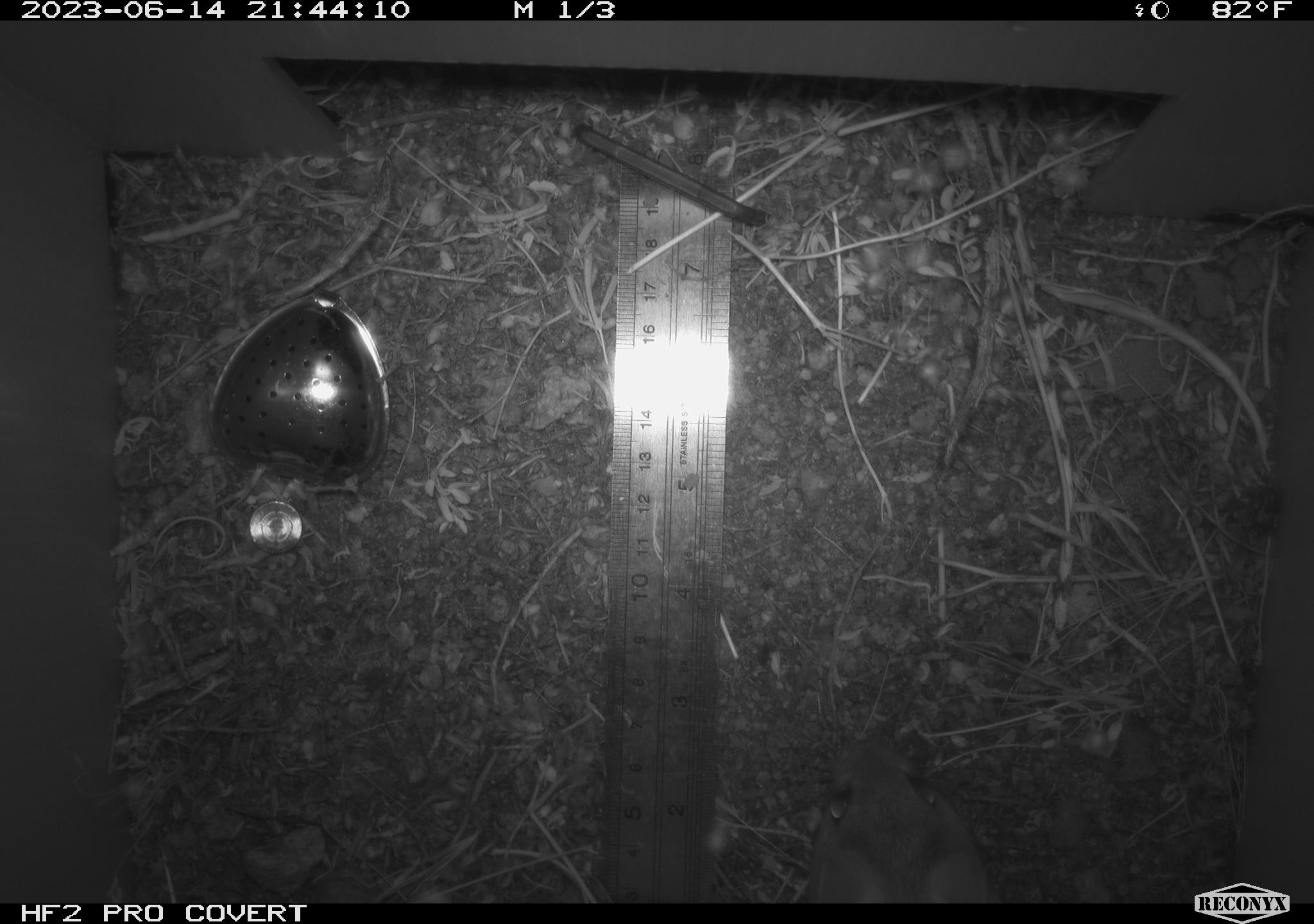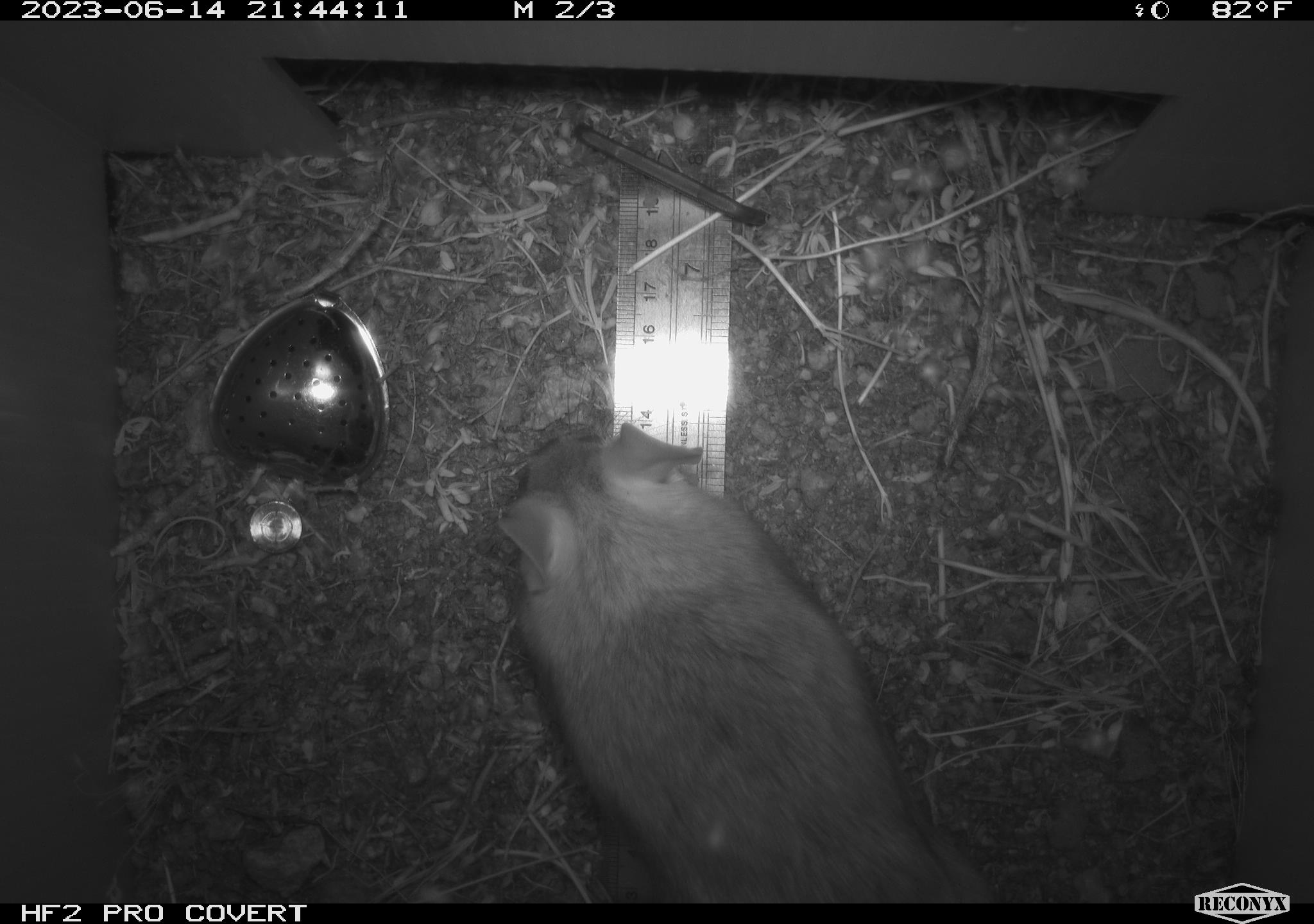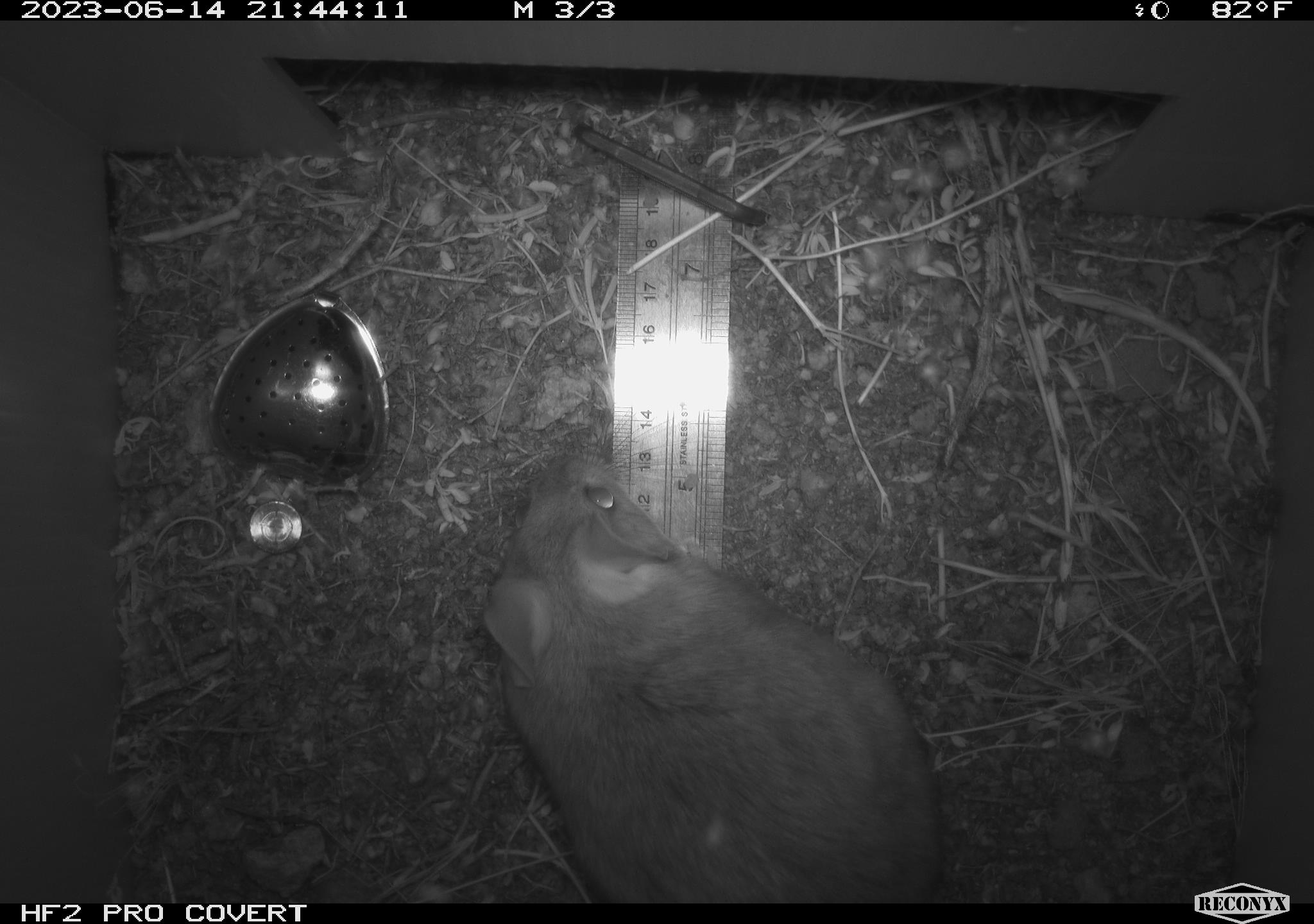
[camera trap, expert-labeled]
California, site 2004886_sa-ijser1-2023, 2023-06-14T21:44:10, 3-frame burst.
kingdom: Animalia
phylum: Chordata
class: Mammalia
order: Rodentia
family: Cricetidae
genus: Neotoma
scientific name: Neotoma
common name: pack rat or woodrat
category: neotoma species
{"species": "neotoma species (pack rat or woodrat) (Neotoma)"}